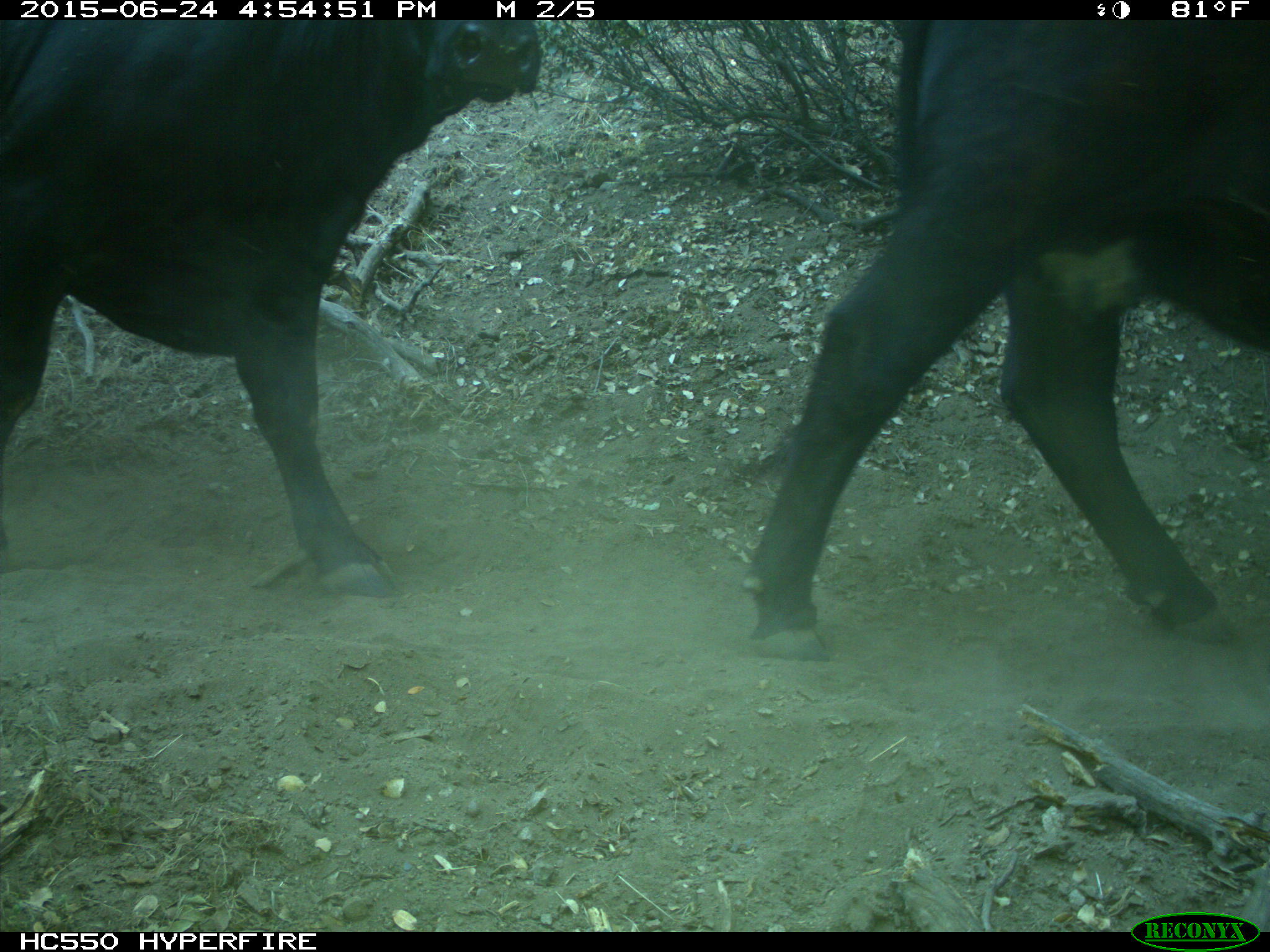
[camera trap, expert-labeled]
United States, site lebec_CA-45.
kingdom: Animalia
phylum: Chordata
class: Mammalia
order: Artiodactyla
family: Bovidae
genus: Bos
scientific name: Bos taurus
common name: domestic cow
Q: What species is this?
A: Bos taurus (domestic cow).